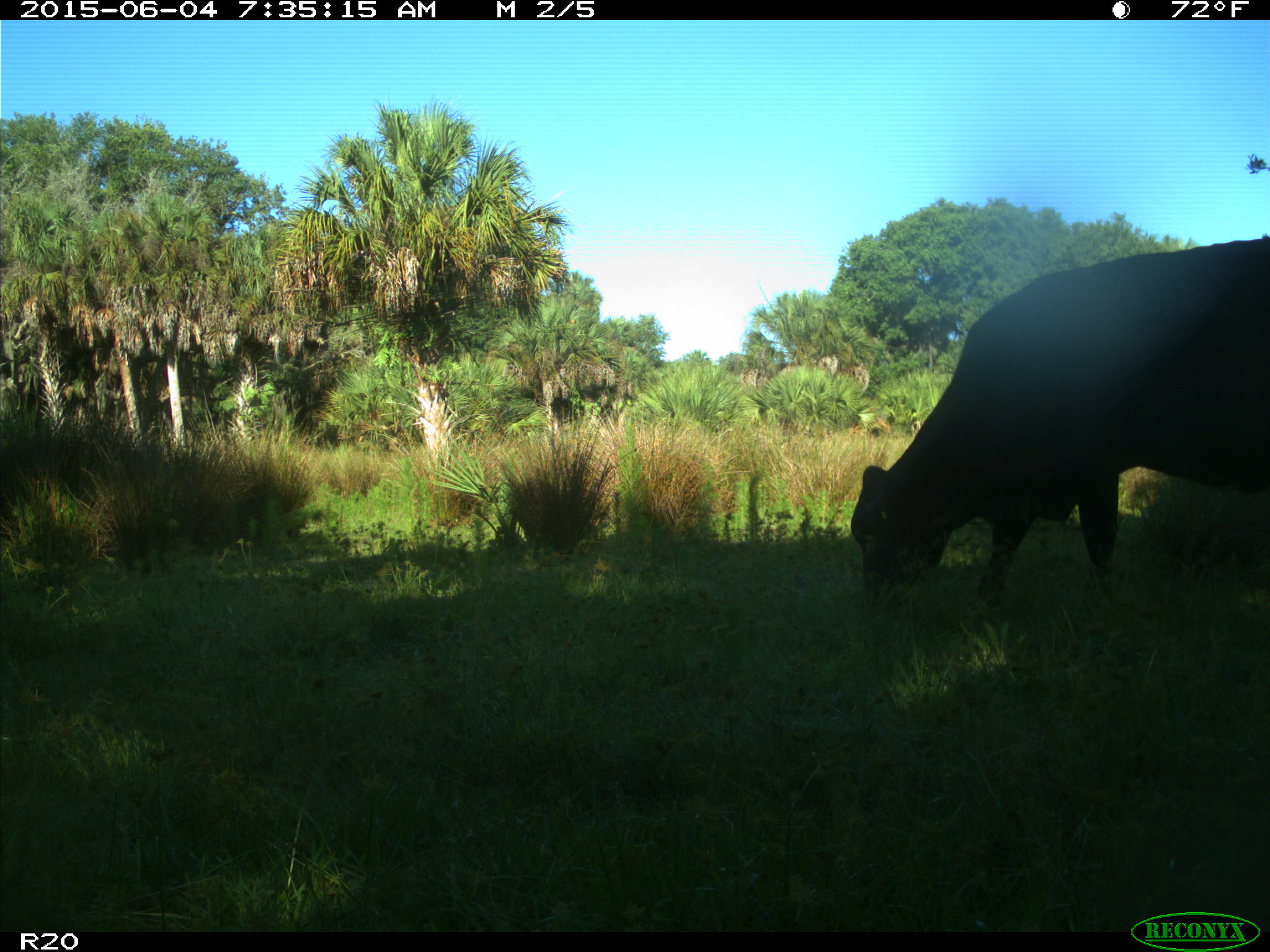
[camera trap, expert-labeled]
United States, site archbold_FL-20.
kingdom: Animalia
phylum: Chordata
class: Mammalia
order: Artiodactyla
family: Bovidae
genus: Bos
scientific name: Bos taurus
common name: domestic cow